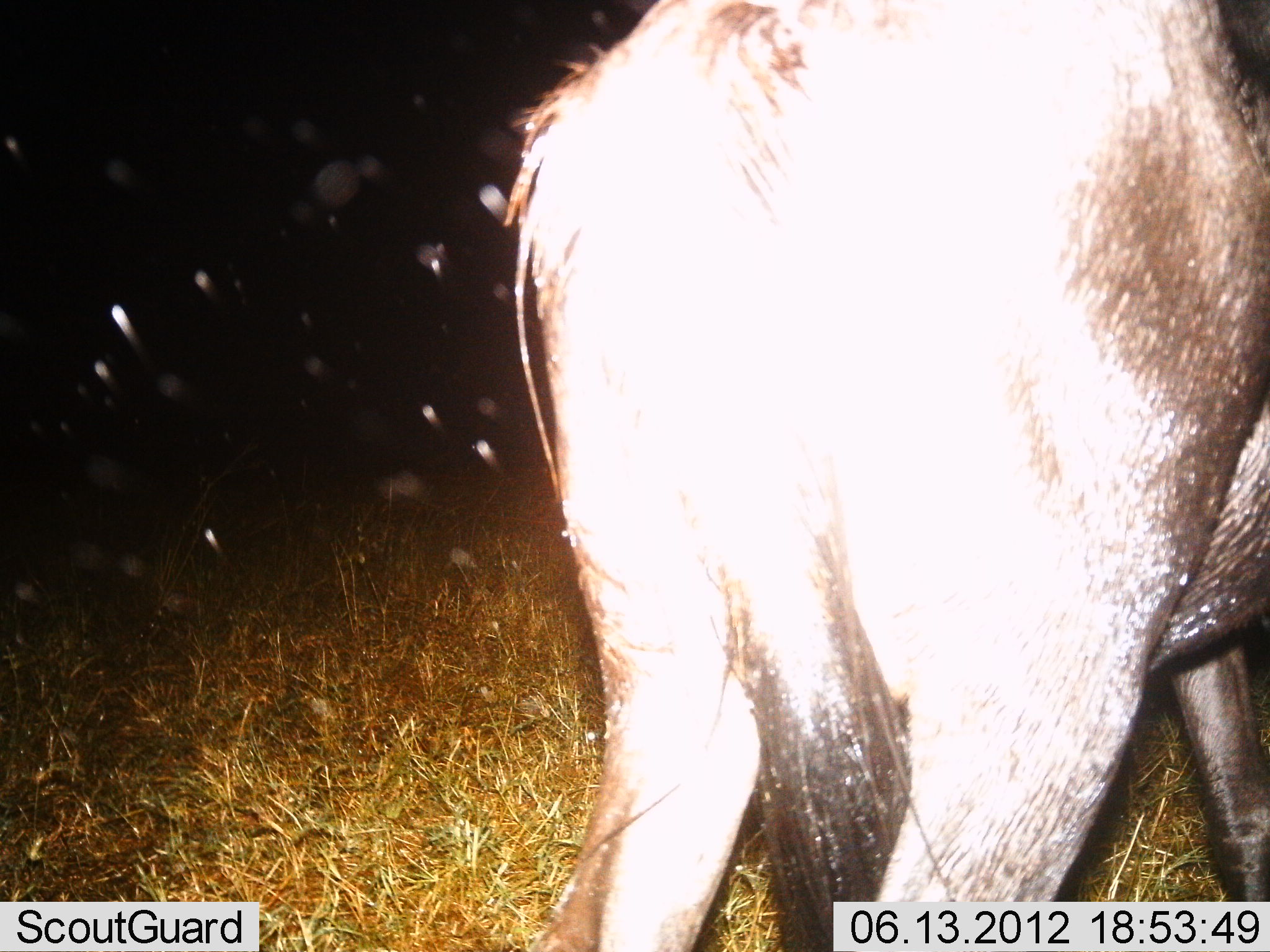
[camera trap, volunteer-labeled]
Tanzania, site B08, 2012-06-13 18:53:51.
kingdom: Animalia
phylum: Chordata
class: Mammalia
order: Artiodactyla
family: Bovidae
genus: Connochaetes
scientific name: Connochaetes taurinus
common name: blue wildebeest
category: wildebeest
Wildebeest (blue wildebeest) (Connochaetes taurinus), count 1. Behavior (volunteer vote fractions): standing 100%, resting 0%, moving 0%, interacting 0%. Young present (vote fraction): 0%. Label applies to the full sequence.